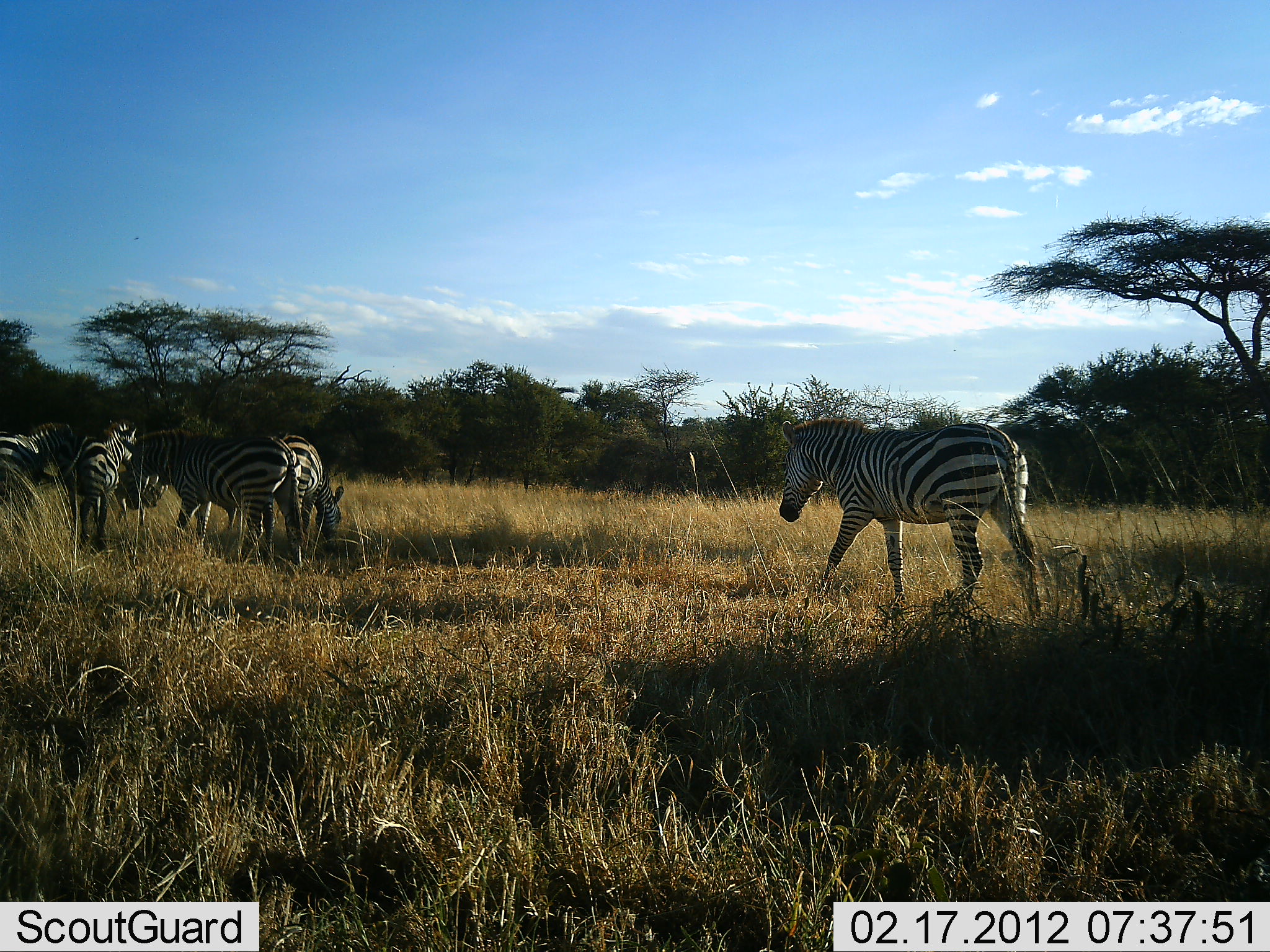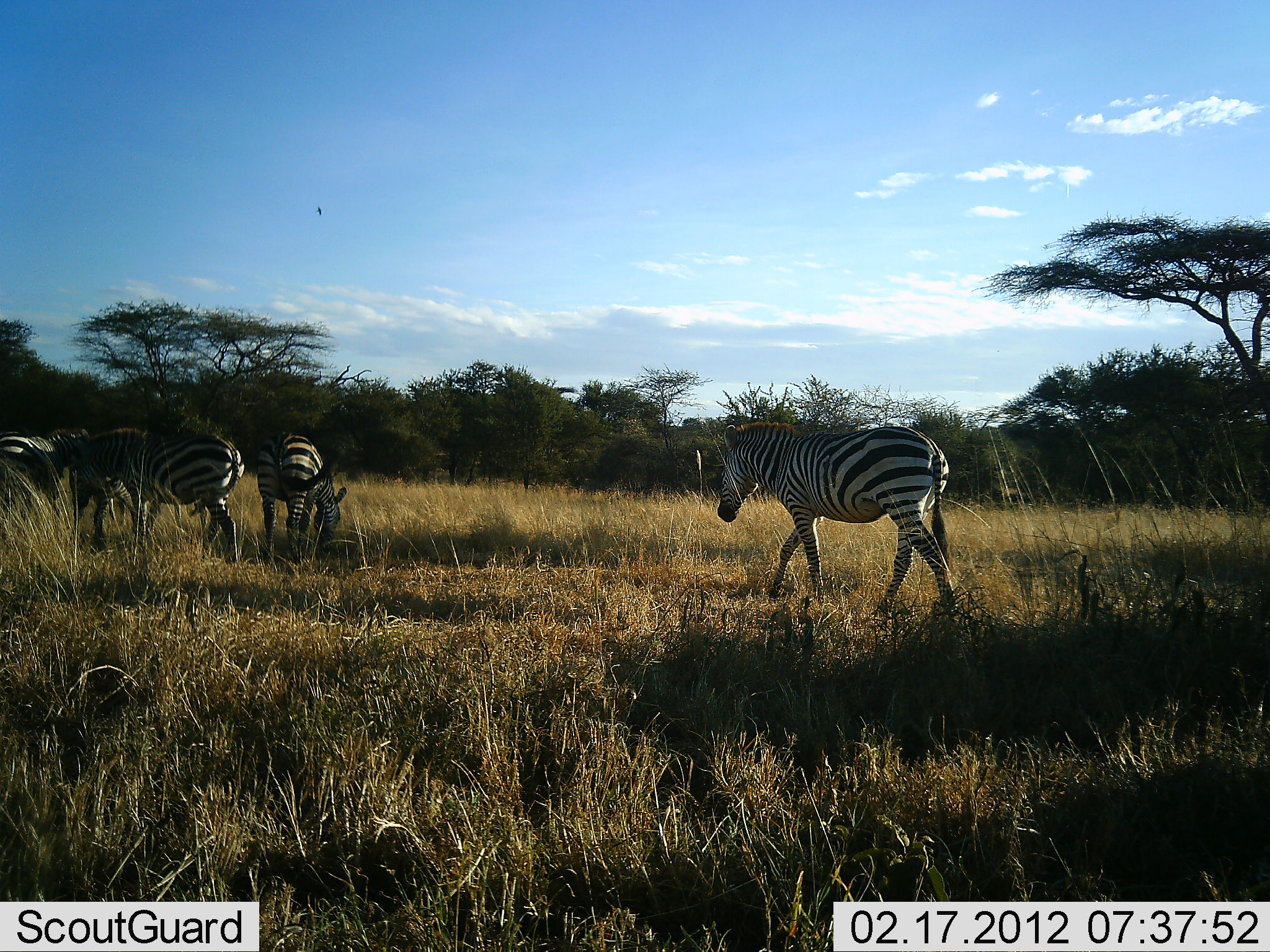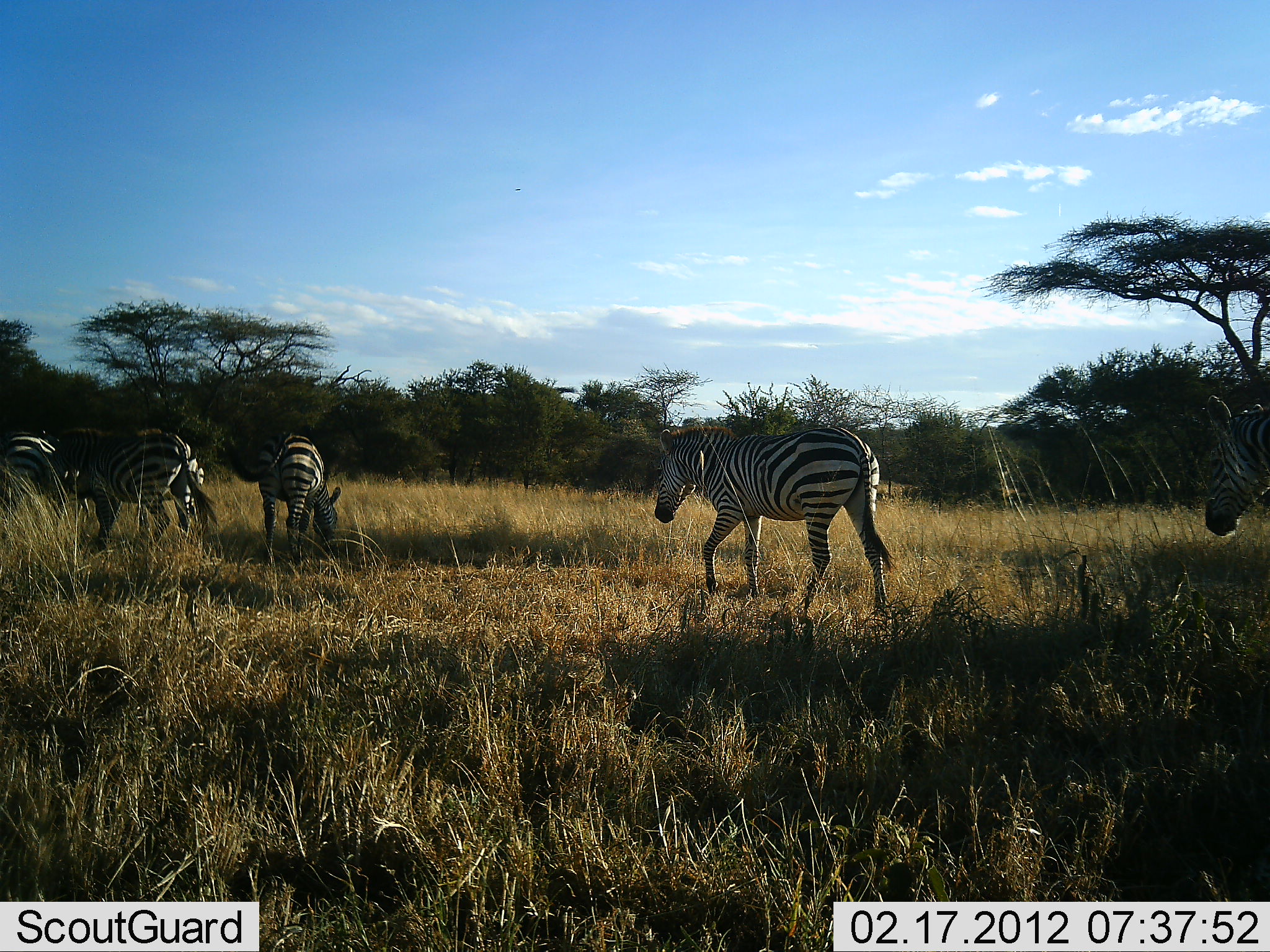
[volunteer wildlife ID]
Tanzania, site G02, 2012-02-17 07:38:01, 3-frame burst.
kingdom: Animalia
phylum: Chordata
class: Mammalia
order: Perissodactyla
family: Equidae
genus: Equus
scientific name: Equus quagga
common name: plains zebra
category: zebra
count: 5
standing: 50%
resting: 6%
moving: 88%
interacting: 6%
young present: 0%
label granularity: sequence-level